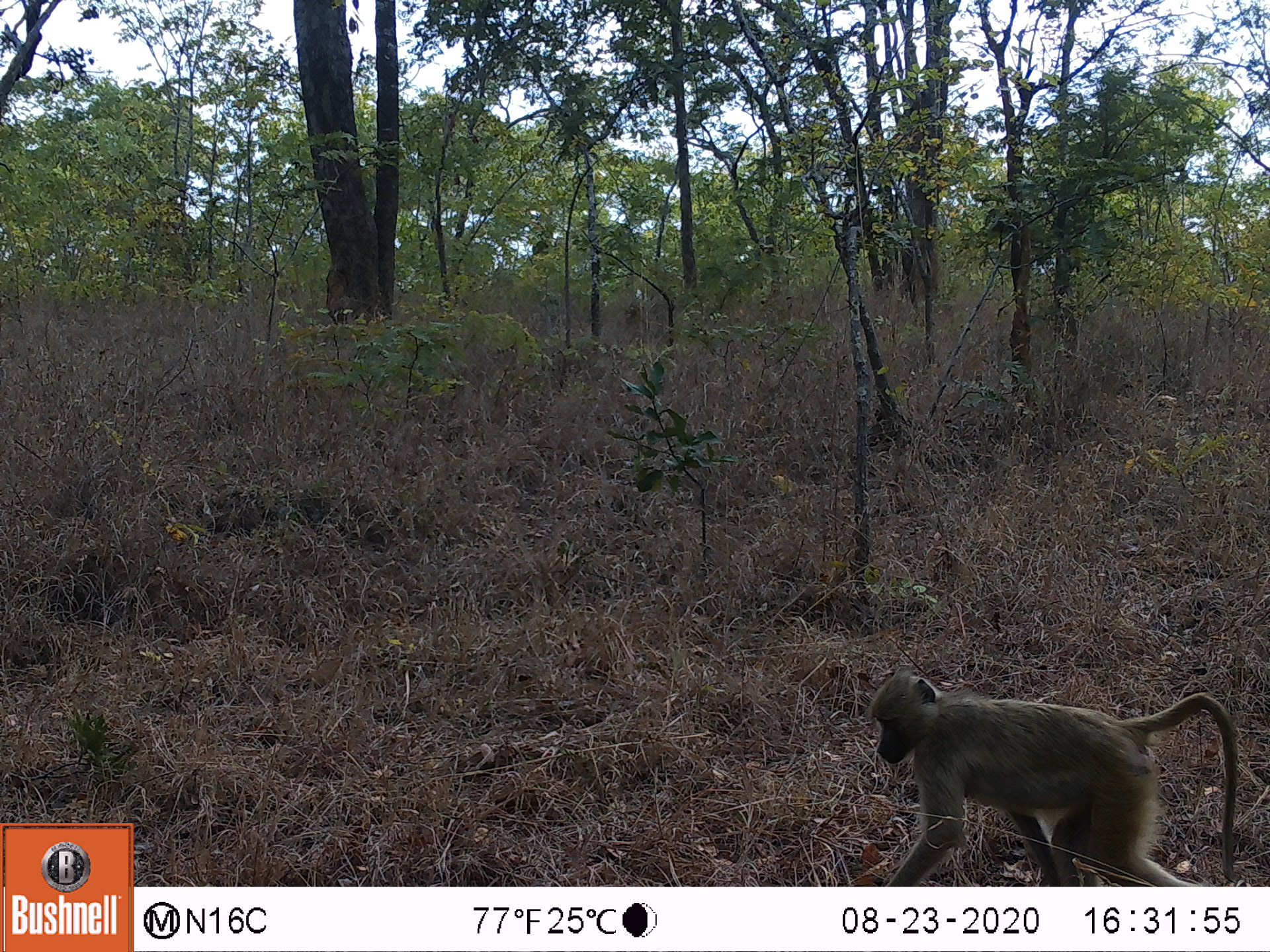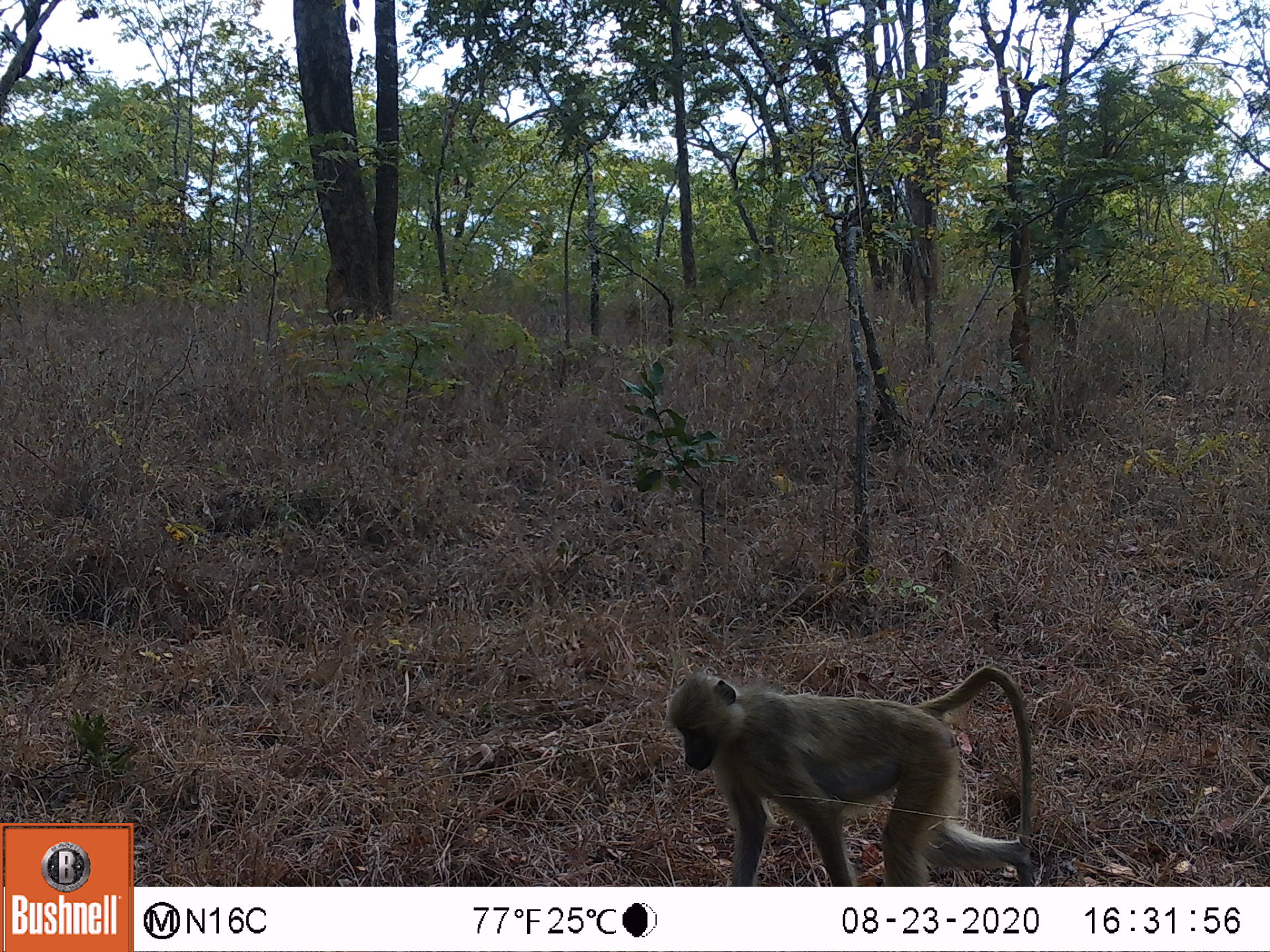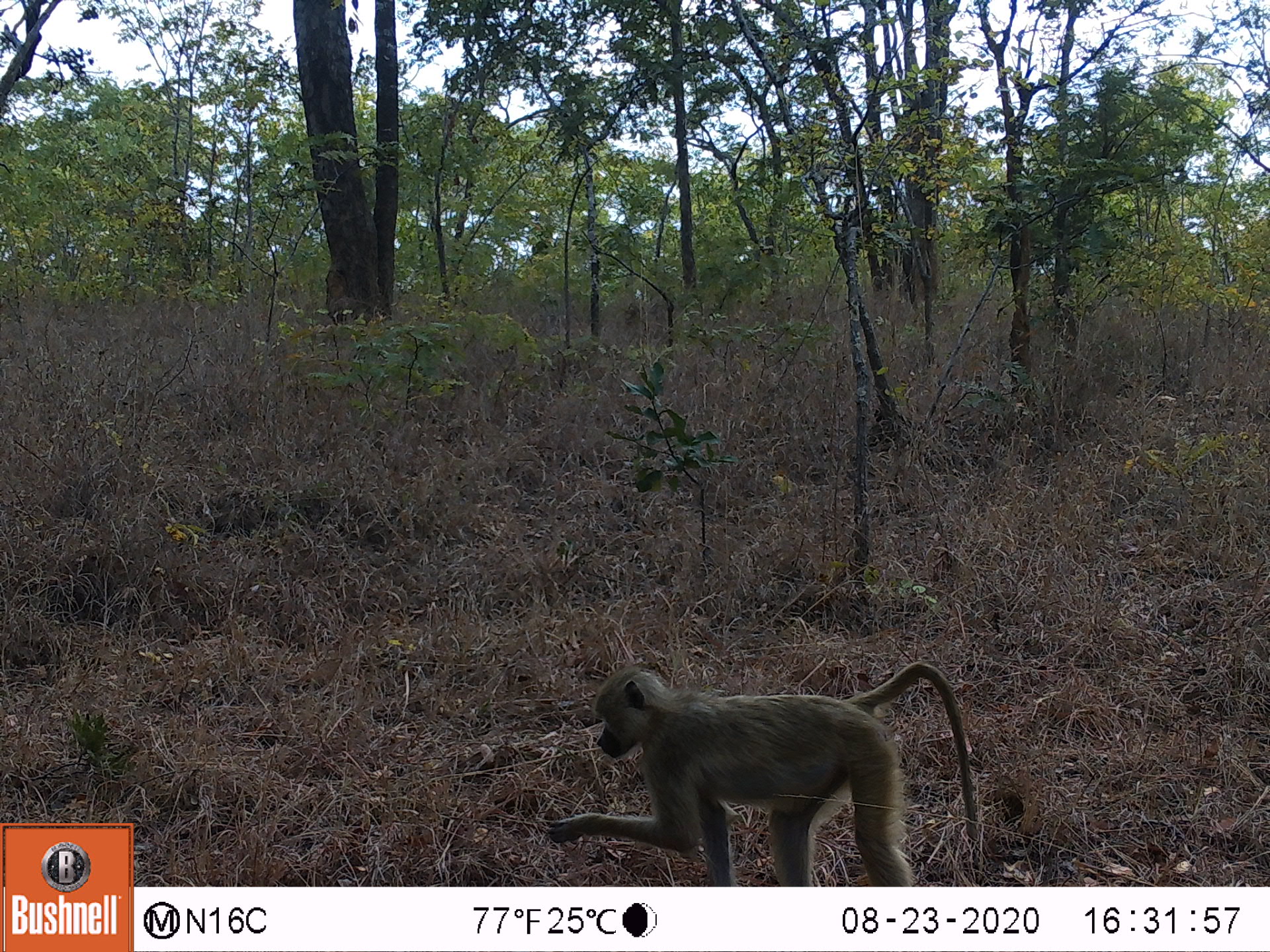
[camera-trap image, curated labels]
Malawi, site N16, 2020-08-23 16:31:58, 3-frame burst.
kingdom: Animalia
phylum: Chordata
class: Mammalia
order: Primates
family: Cercopithecidae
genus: Papio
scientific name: Papio cynocephalus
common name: yellow baboon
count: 1